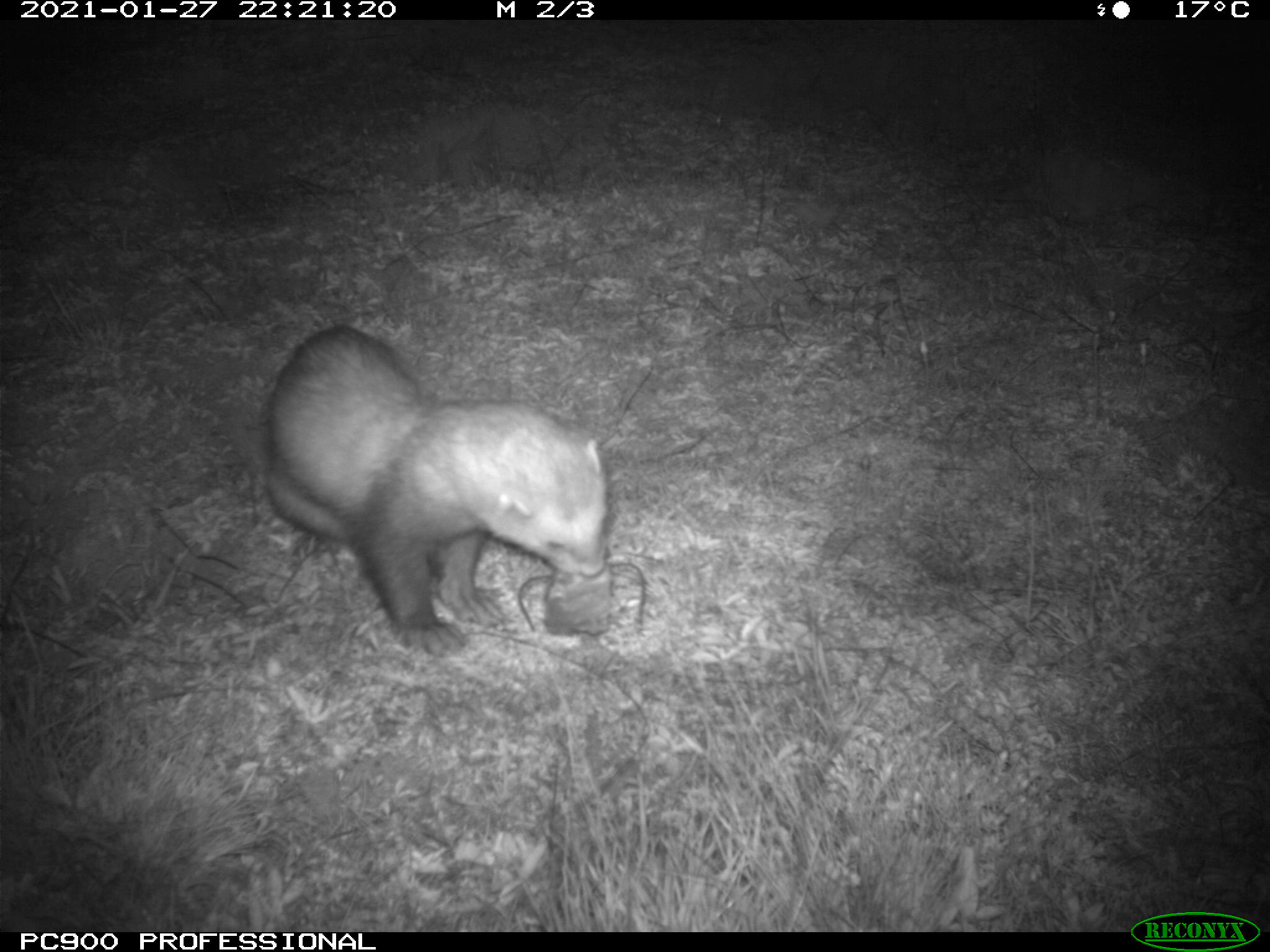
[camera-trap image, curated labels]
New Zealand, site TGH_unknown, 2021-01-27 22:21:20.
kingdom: Animalia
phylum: Chordata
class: Mammalia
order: Carnivora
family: Mustelidae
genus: Mustela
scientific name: Mustela furo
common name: ferret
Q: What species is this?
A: Ferret (Mustela furo).